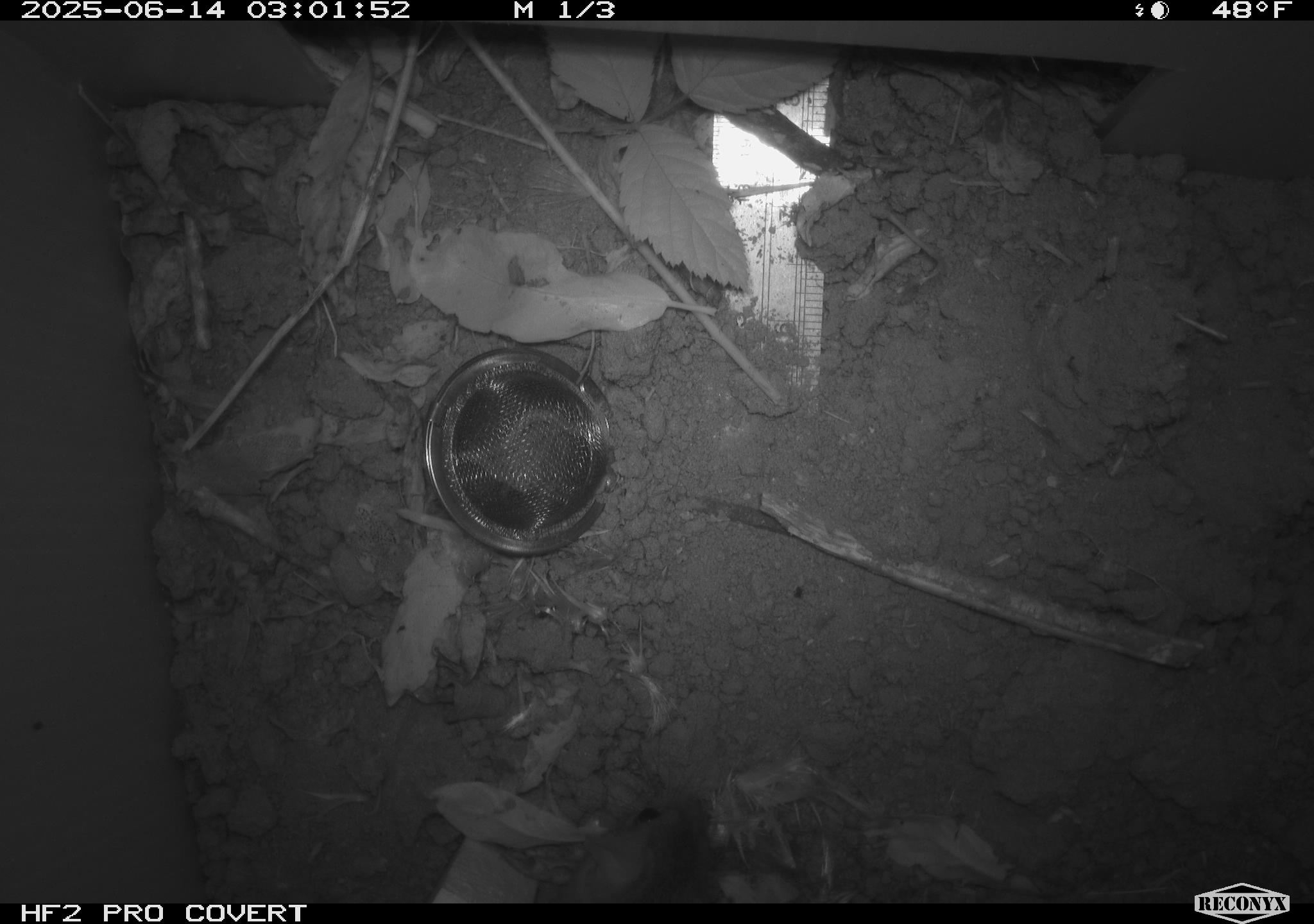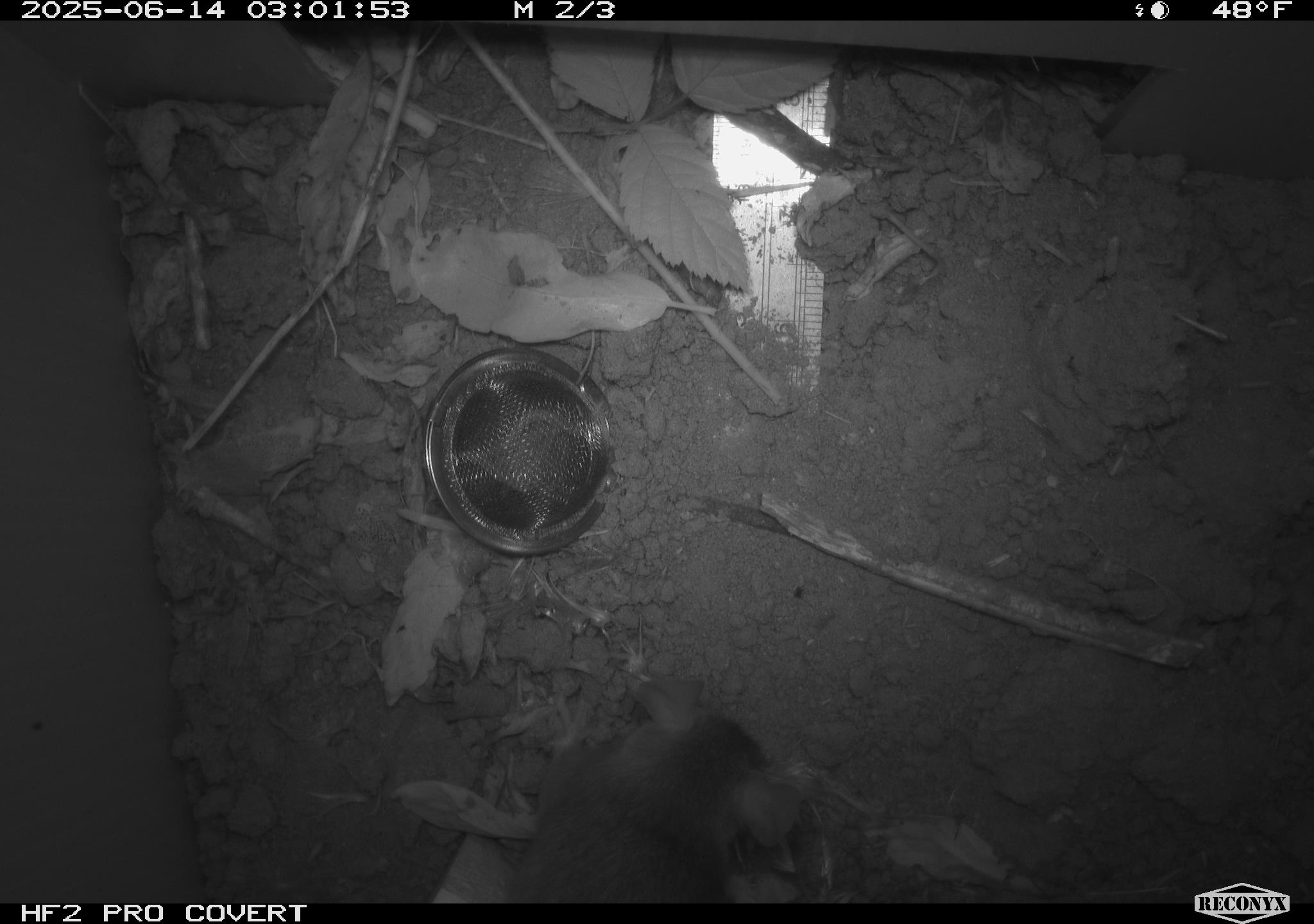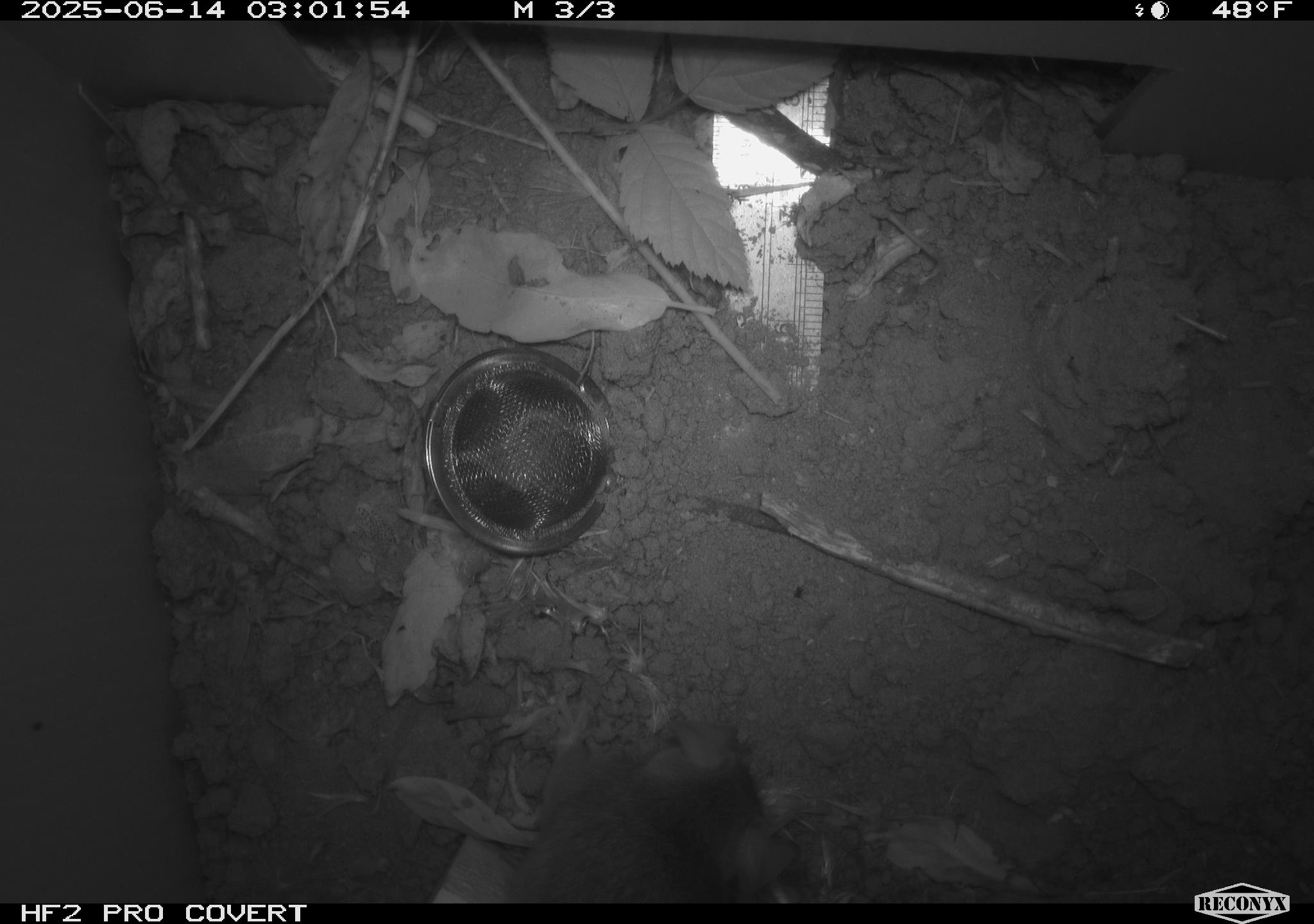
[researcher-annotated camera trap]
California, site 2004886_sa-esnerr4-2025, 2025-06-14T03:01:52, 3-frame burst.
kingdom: Animalia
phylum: Chordata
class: Mammalia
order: Rodentia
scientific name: Rodentia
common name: rodent